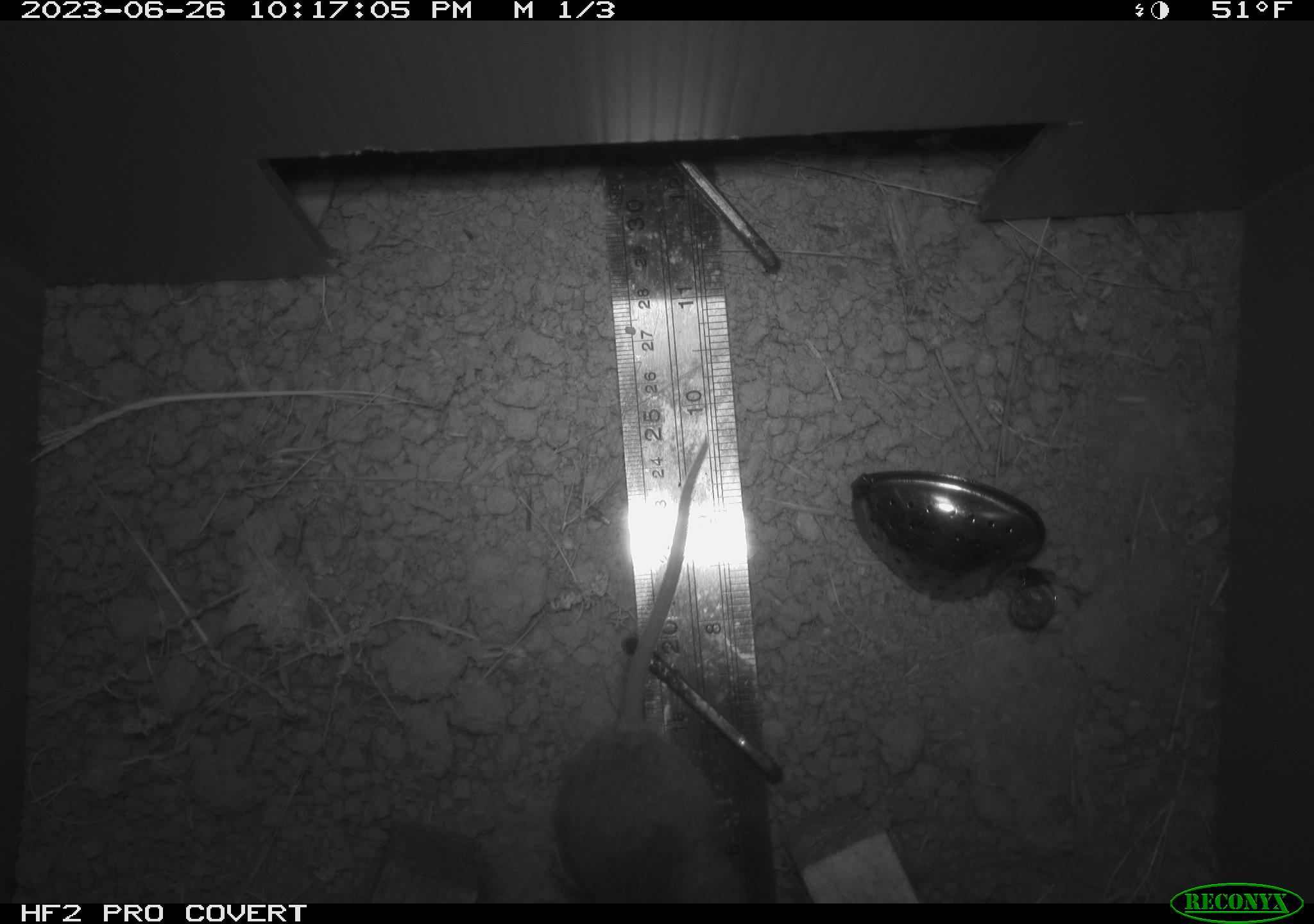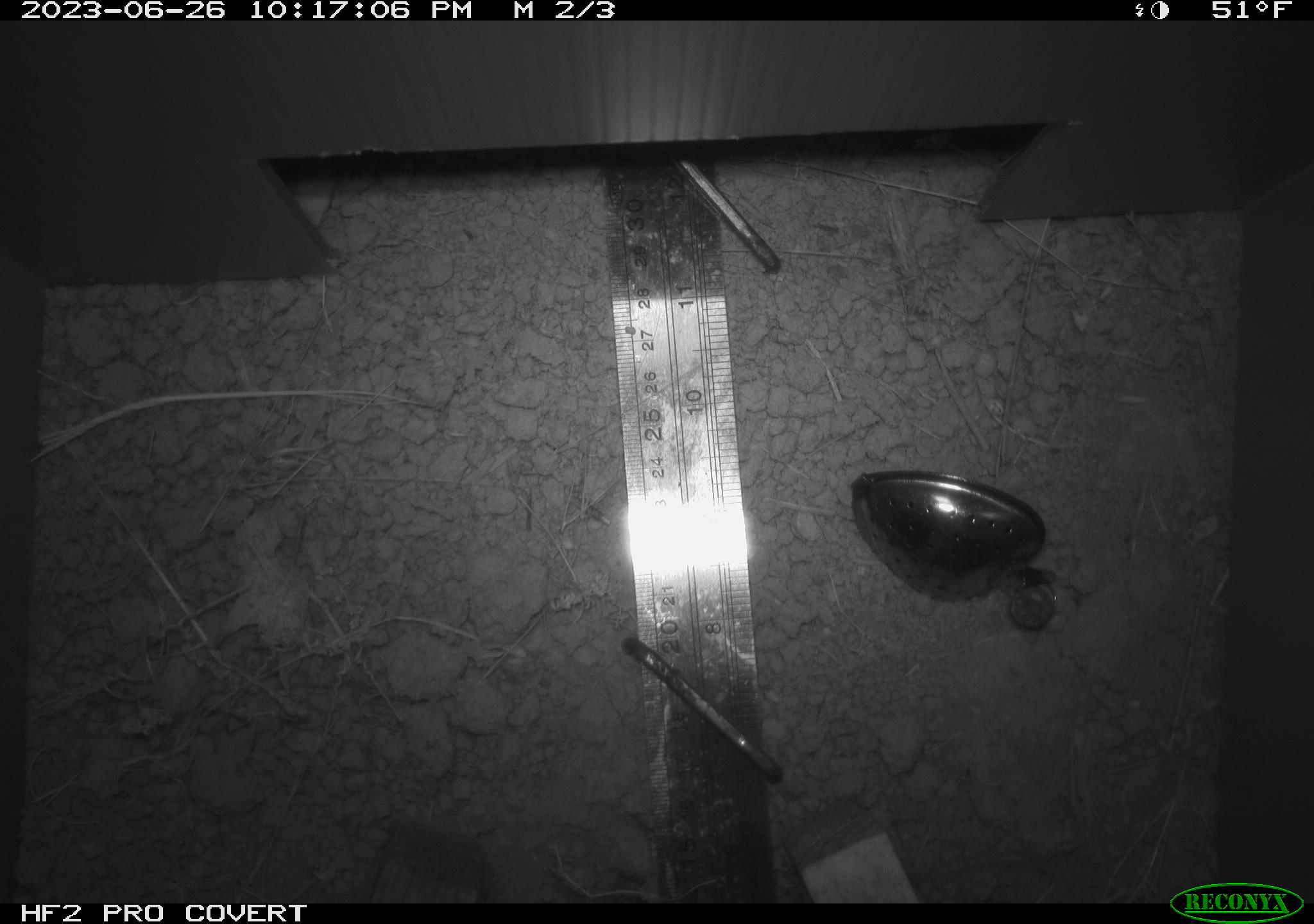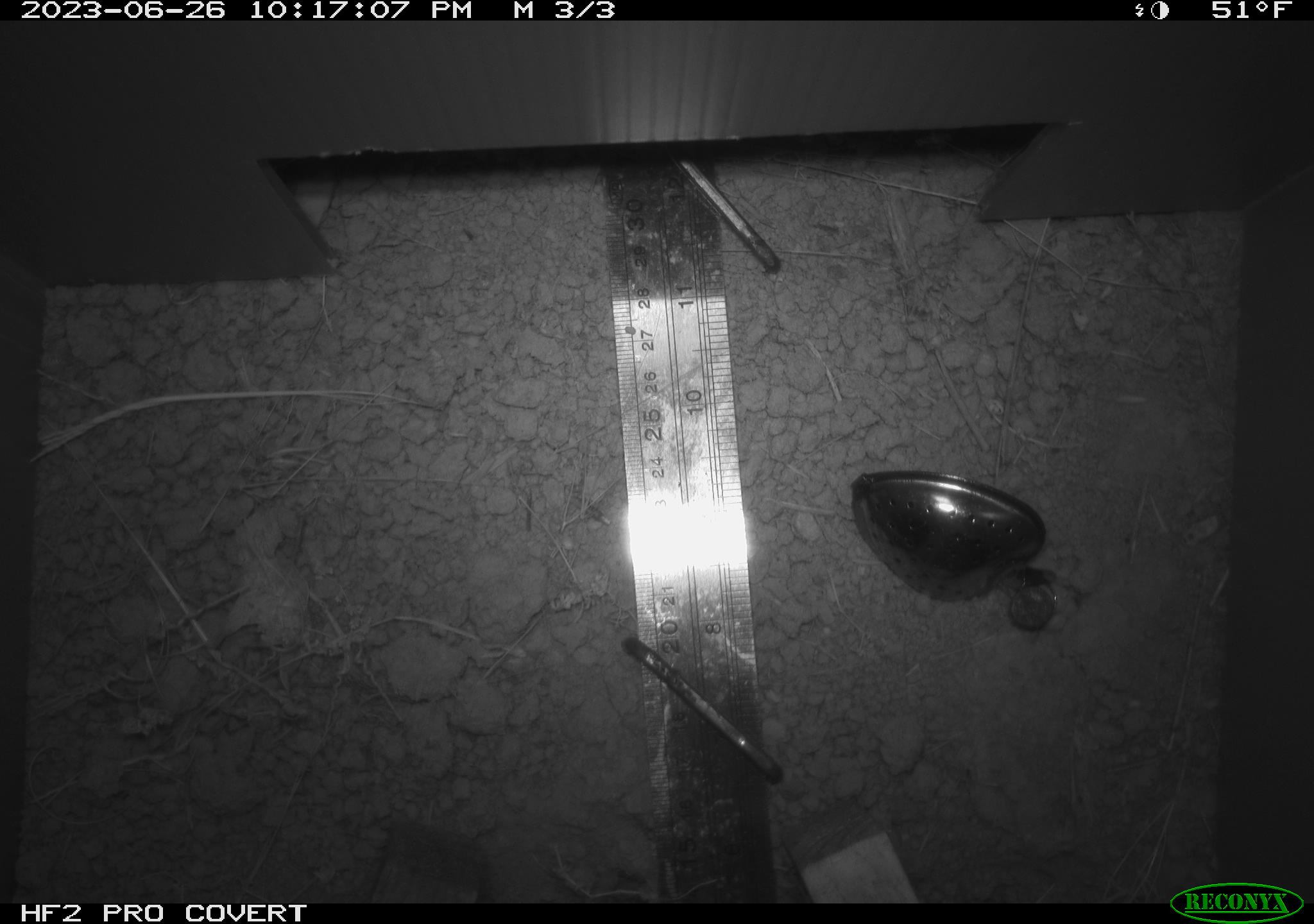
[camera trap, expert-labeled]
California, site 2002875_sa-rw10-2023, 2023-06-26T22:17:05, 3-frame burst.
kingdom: Animalia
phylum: Chordata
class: Mammalia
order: Rodentia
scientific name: Rodentia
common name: rodent